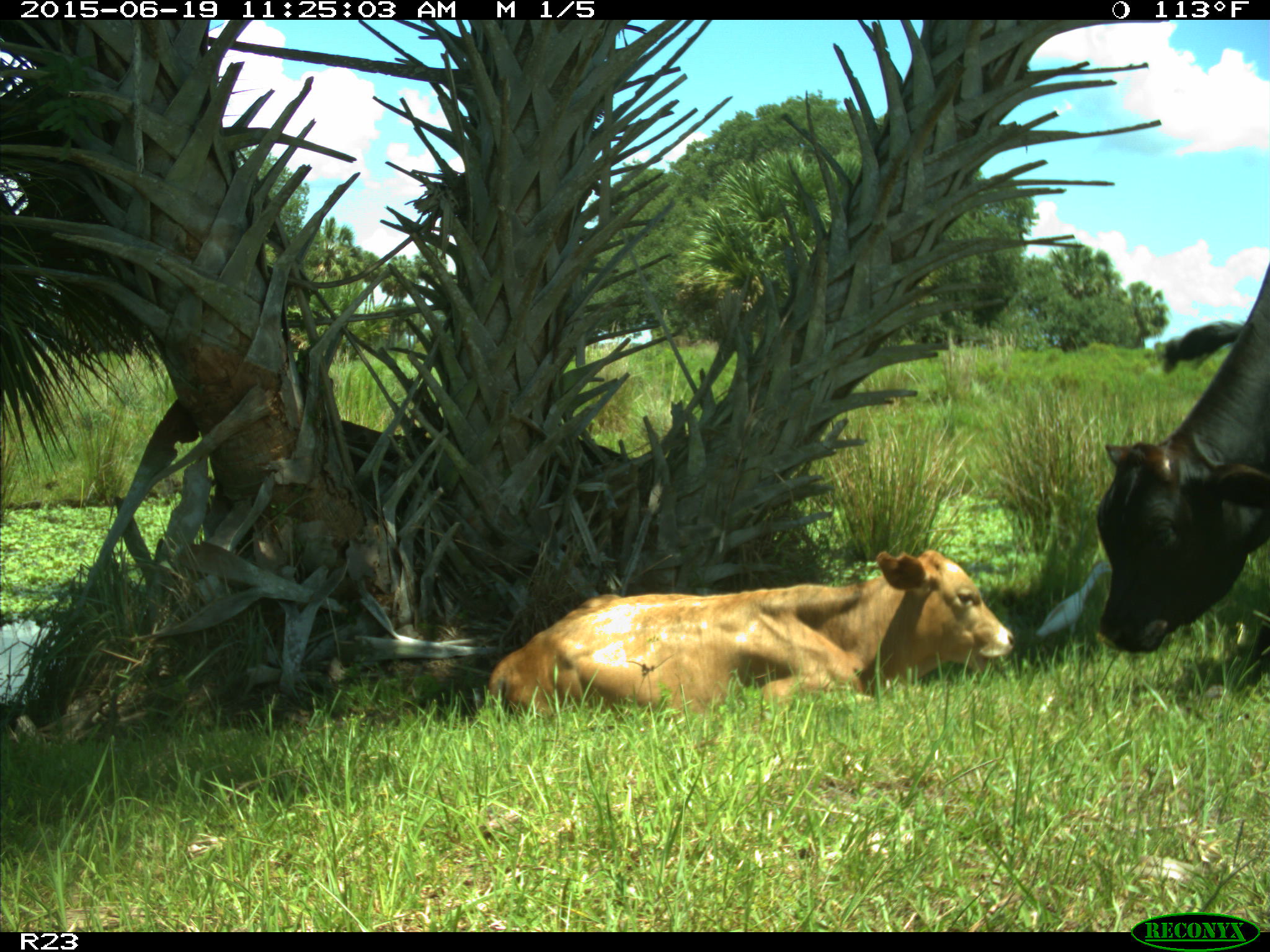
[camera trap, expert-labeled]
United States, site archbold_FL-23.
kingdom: Animalia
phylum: Chordata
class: Mammalia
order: Artiodactyla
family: Bovidae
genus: Bos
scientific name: Bos taurus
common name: domestic cow